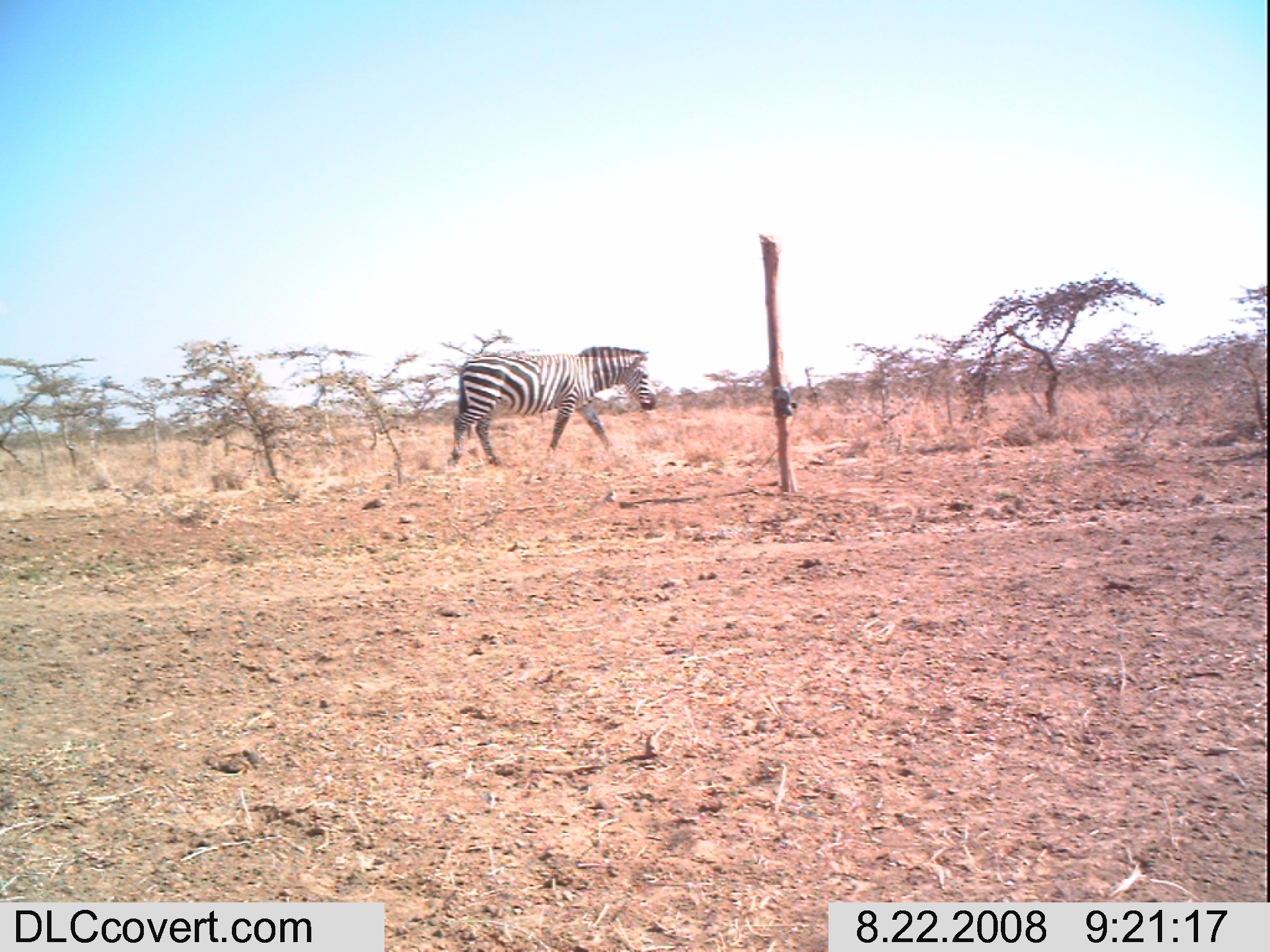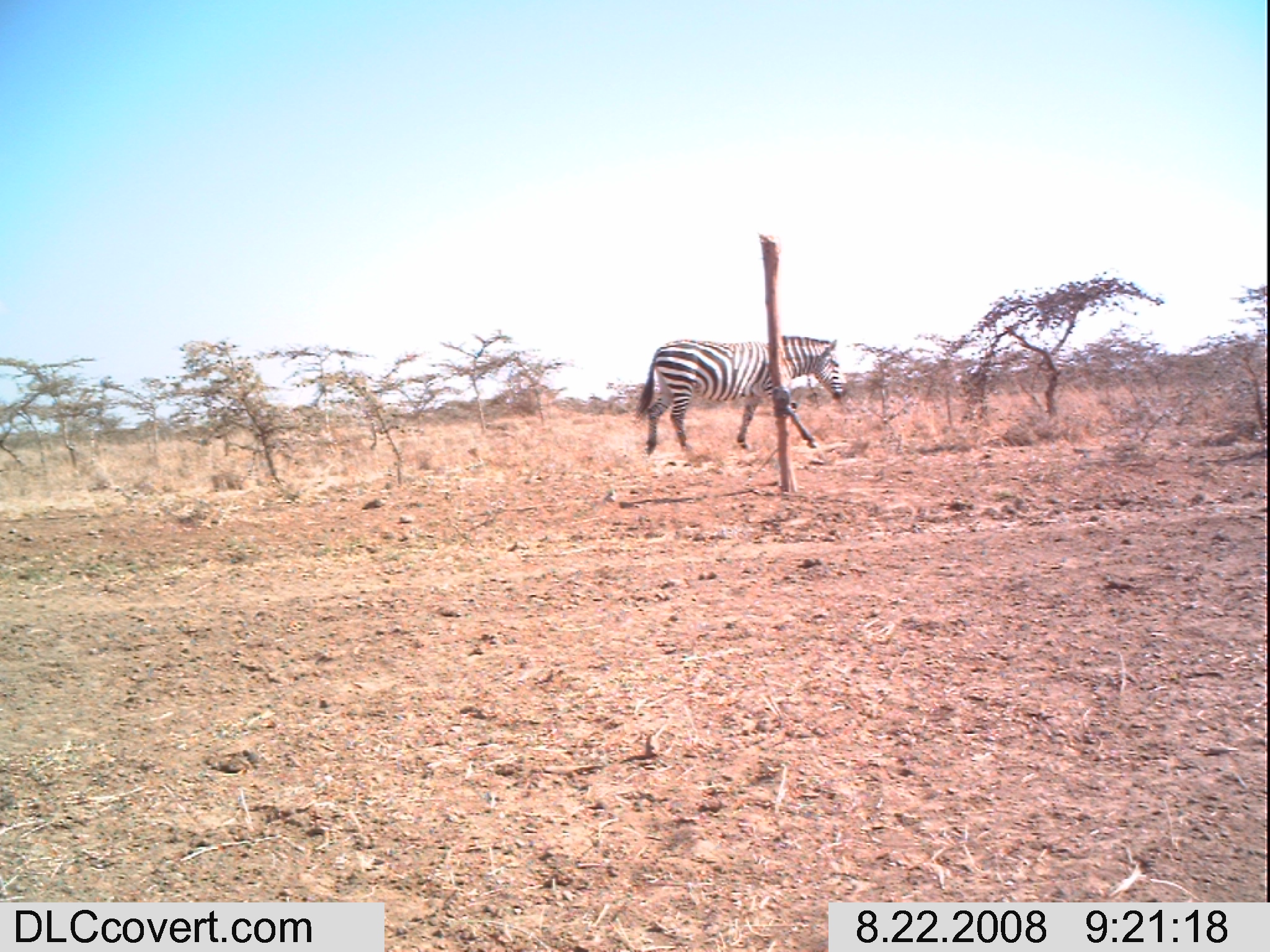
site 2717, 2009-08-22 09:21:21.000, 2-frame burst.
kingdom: Animalia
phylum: Chordata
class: Mammalia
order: Perissodactyla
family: Equidae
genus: Equus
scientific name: Equus quagga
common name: plains zebra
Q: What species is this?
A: Equus quagga (plains zebra).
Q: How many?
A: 1.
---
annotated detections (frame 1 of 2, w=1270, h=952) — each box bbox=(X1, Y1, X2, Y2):
equus quagga: bbox=(447, 345, 659, 466)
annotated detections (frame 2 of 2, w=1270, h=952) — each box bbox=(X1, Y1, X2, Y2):
equus quagga: bbox=(634, 334, 848, 456)